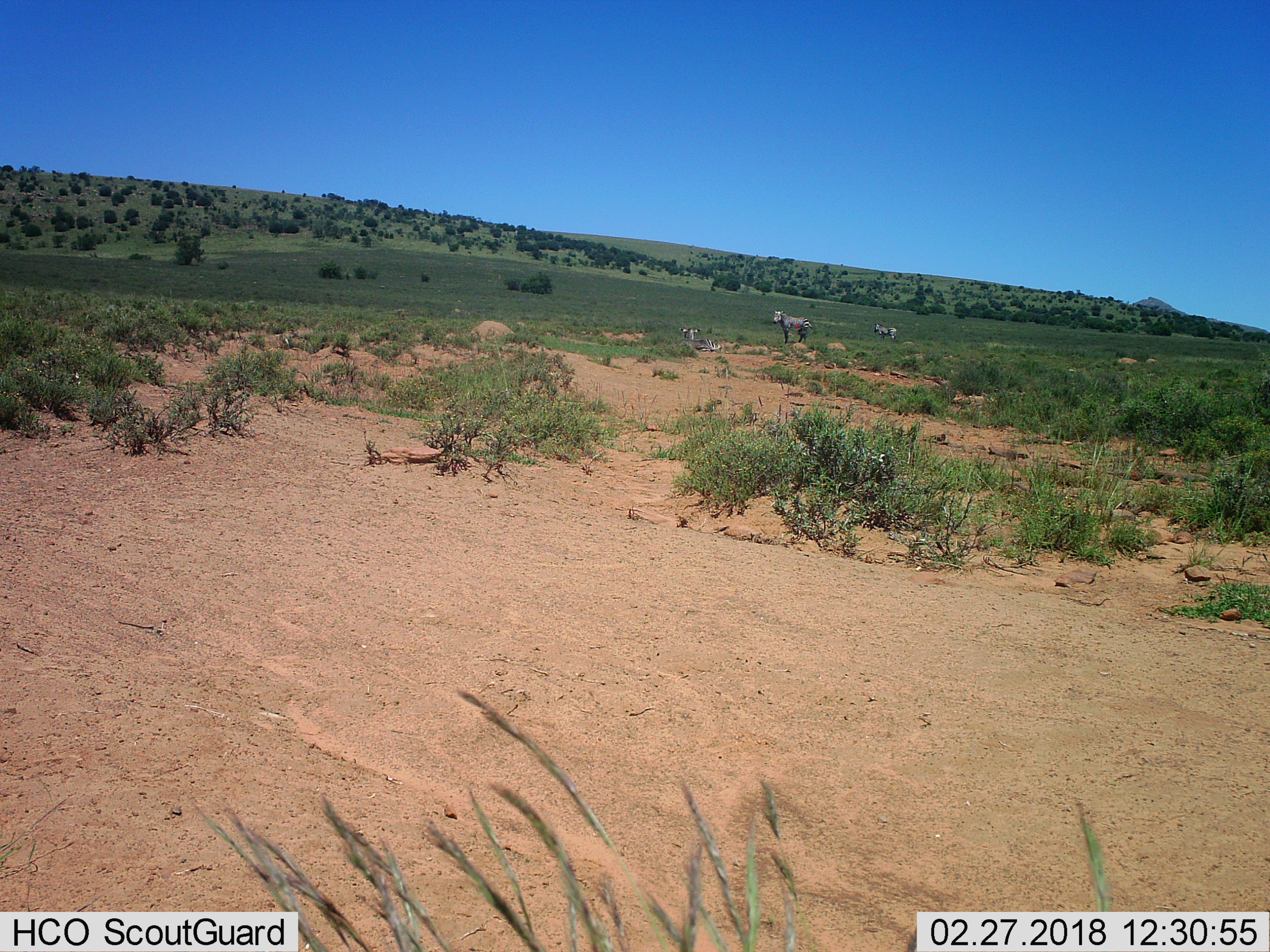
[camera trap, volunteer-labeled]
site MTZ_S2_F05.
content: unidentified animal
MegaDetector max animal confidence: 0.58